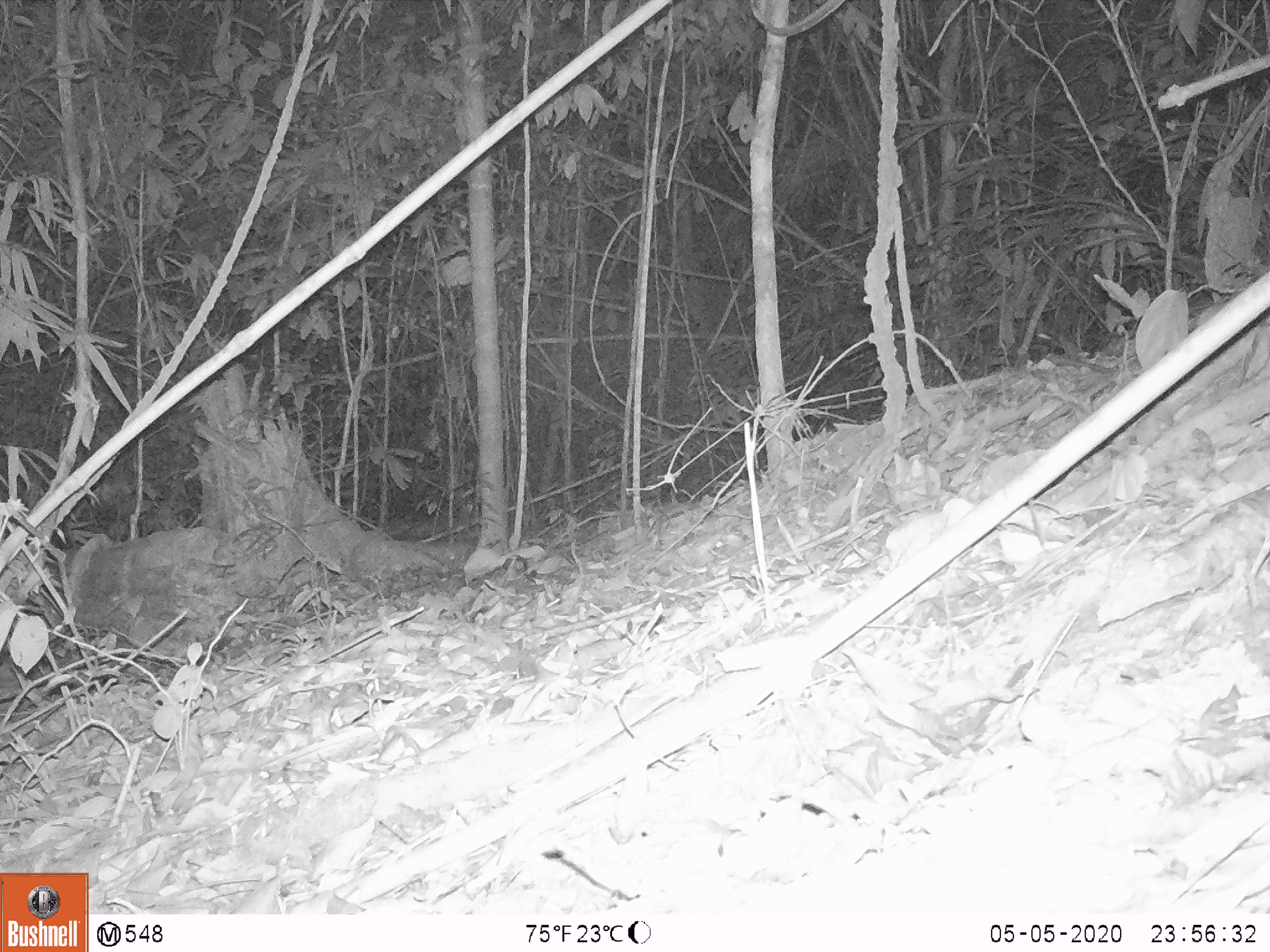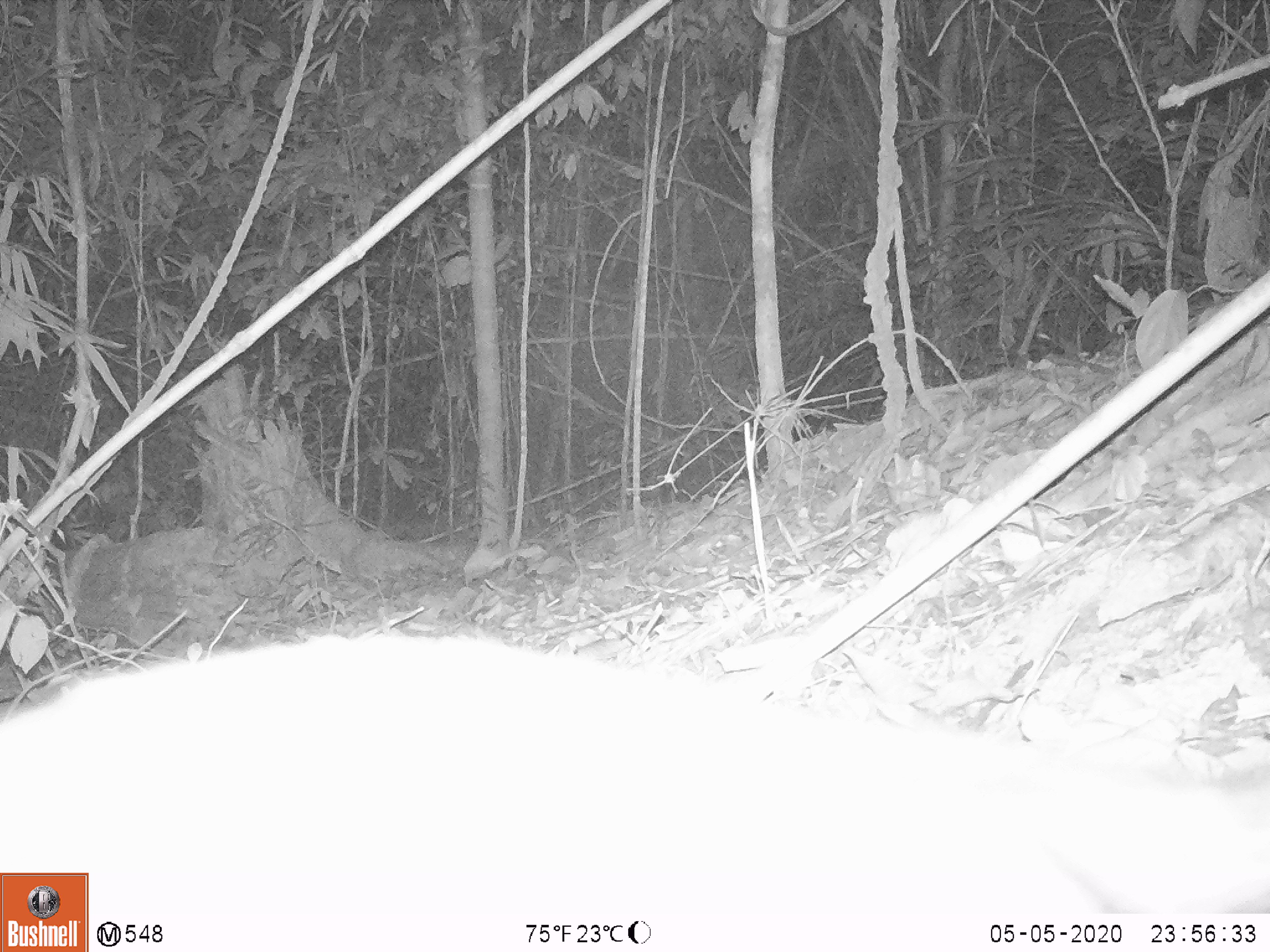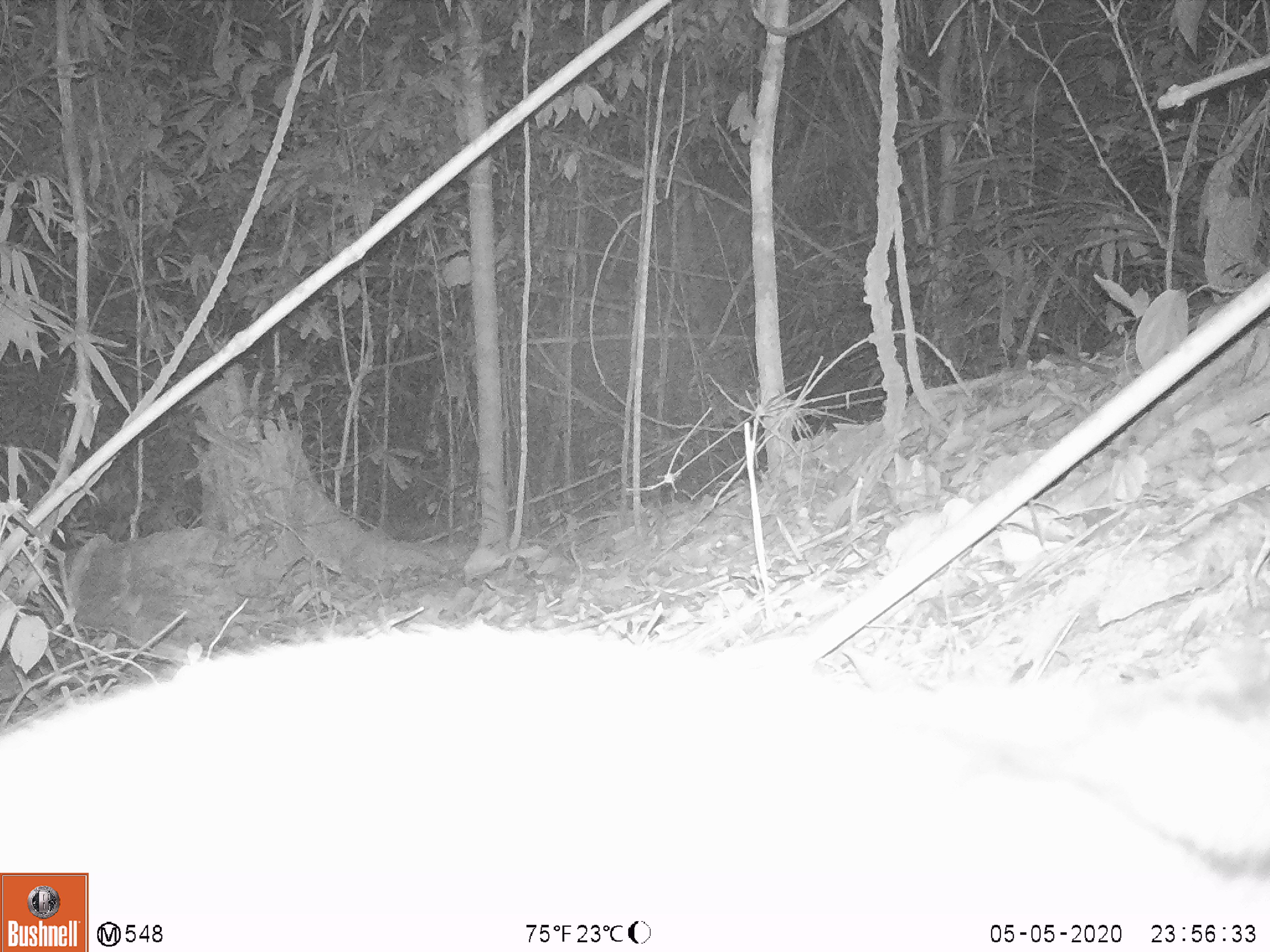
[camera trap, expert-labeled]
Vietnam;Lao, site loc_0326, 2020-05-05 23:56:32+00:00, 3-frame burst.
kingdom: Animalia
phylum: Chordata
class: Mammalia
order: Carnivora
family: Viverridae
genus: Paradoxurus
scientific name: Paradoxurus hermaphroditus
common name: common palm civet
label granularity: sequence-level